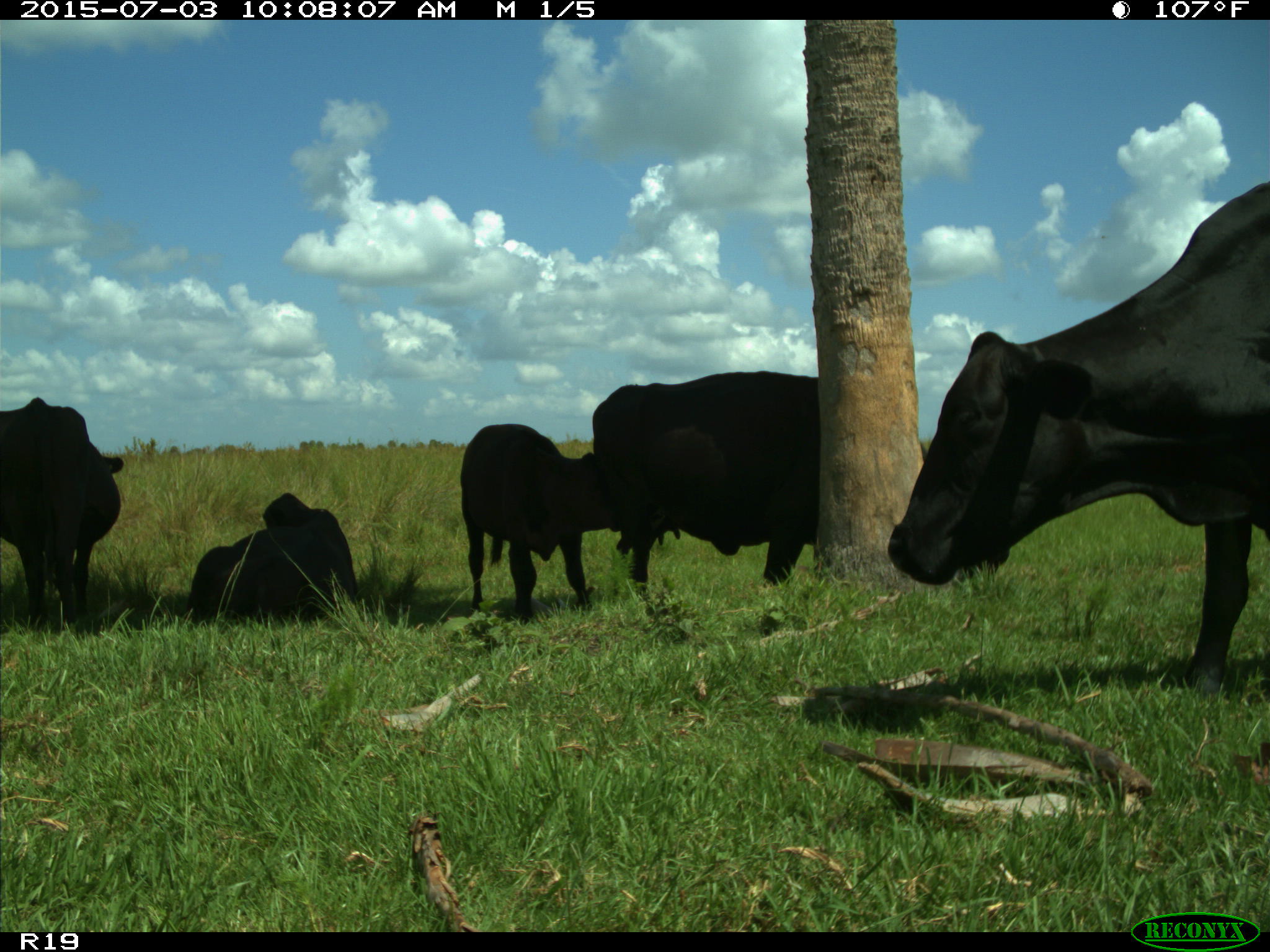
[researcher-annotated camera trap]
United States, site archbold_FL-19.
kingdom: Animalia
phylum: Chordata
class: Mammalia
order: Artiodactyla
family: Bovidae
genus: Bos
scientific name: Bos taurus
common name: domestic cow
Bos taurus (domestic cow).